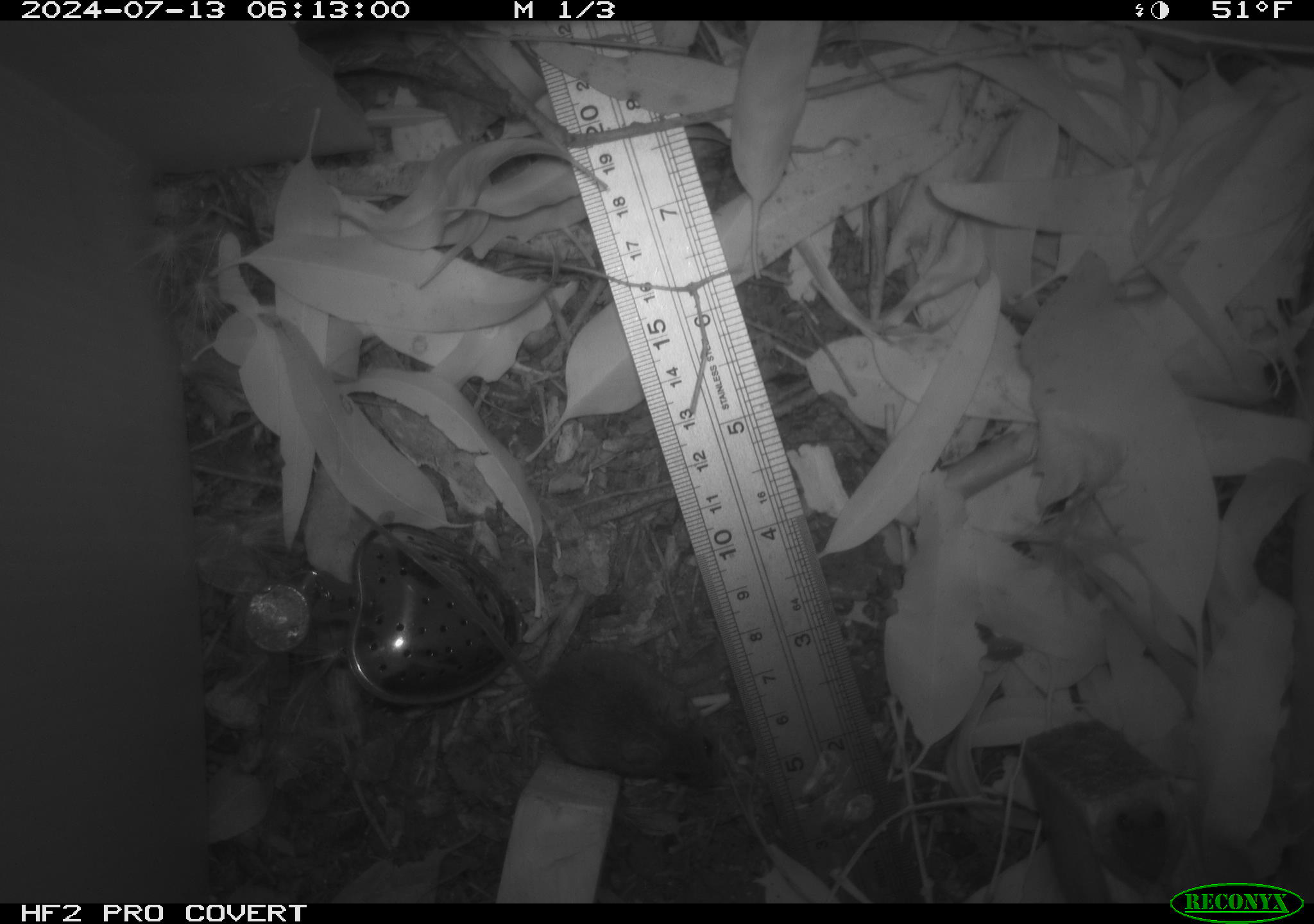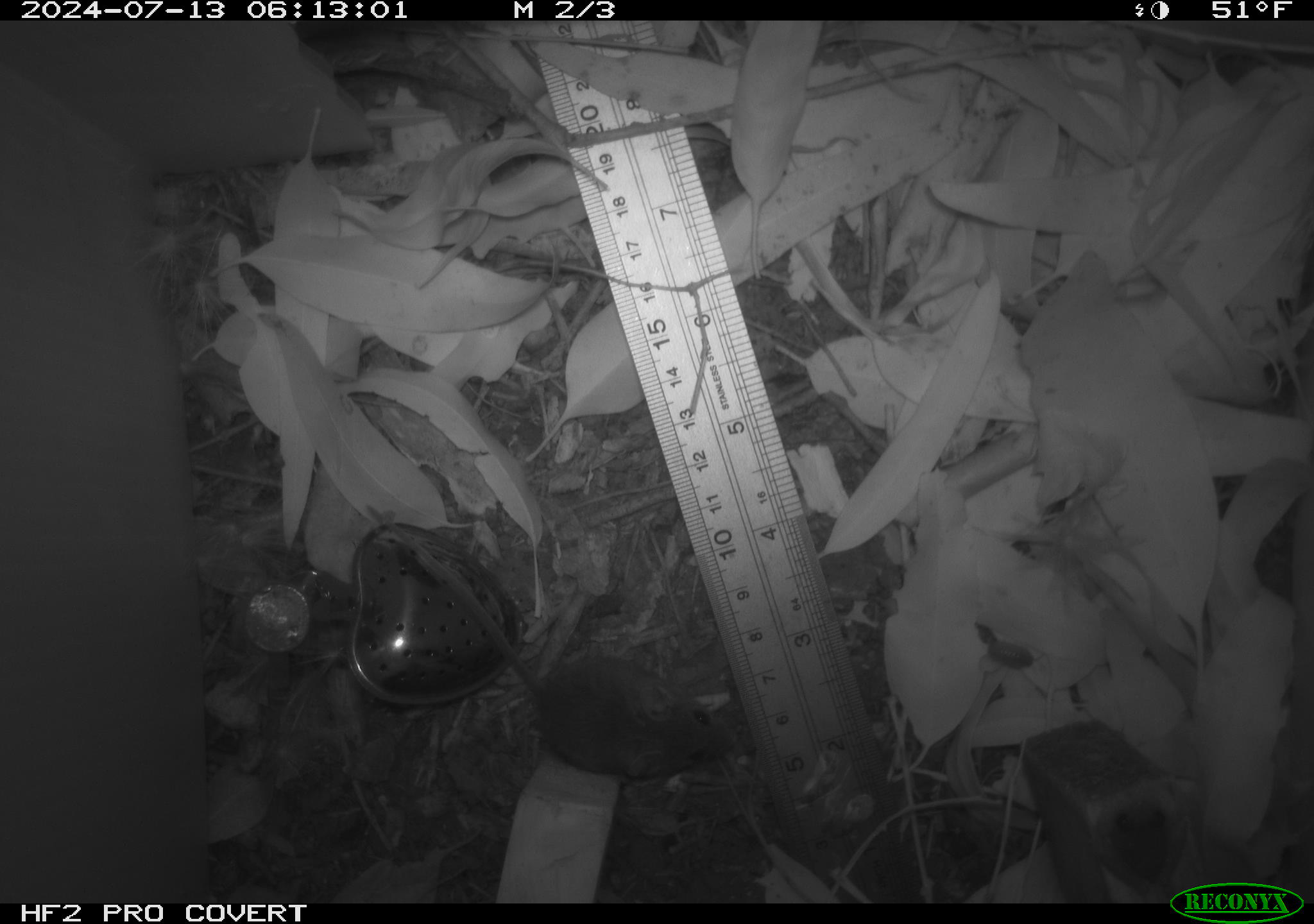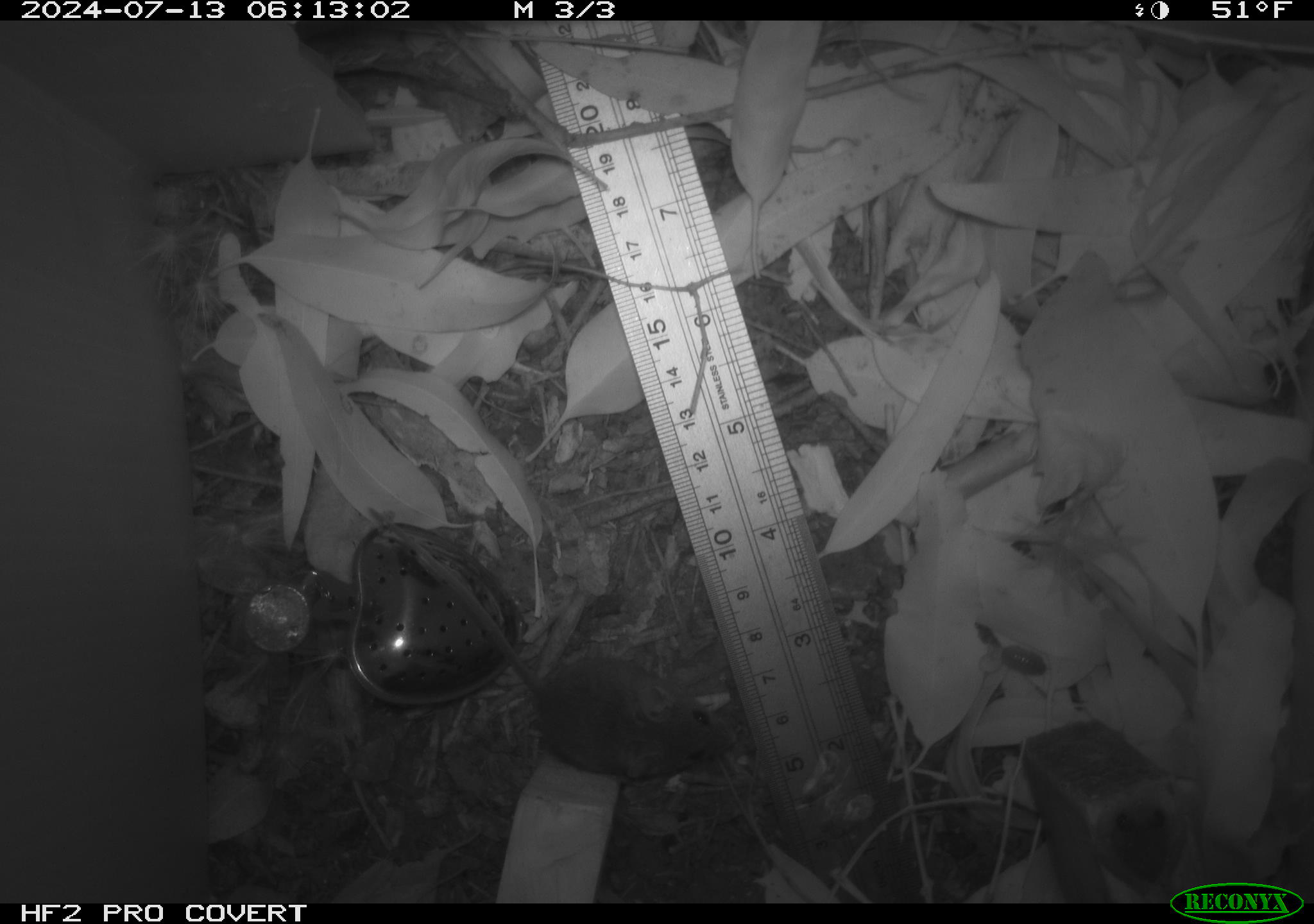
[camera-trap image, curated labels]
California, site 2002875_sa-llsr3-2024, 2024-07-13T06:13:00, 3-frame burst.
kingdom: Animalia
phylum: Chordata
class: Mammalia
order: Rodentia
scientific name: Rodentia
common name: mouse species